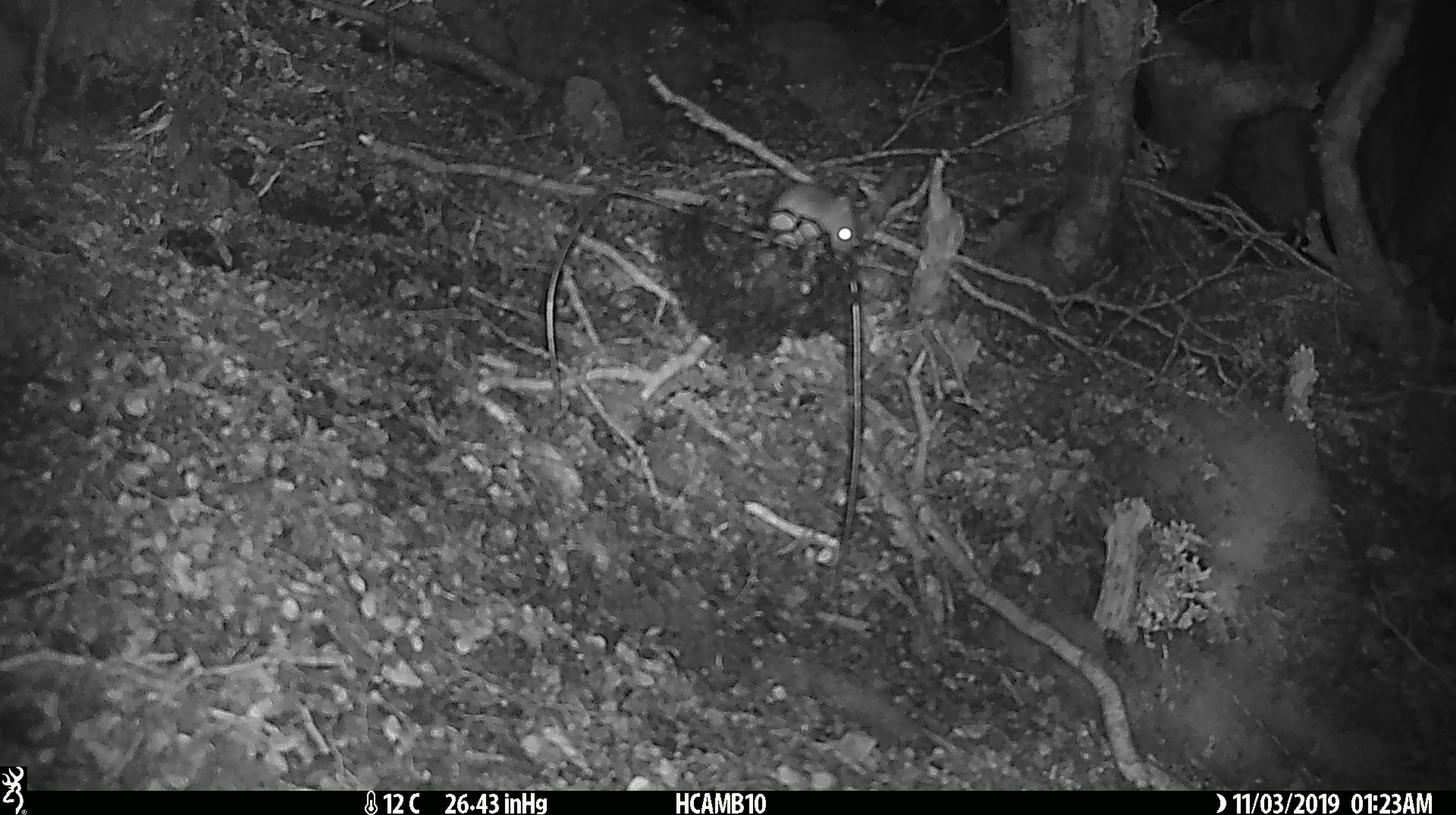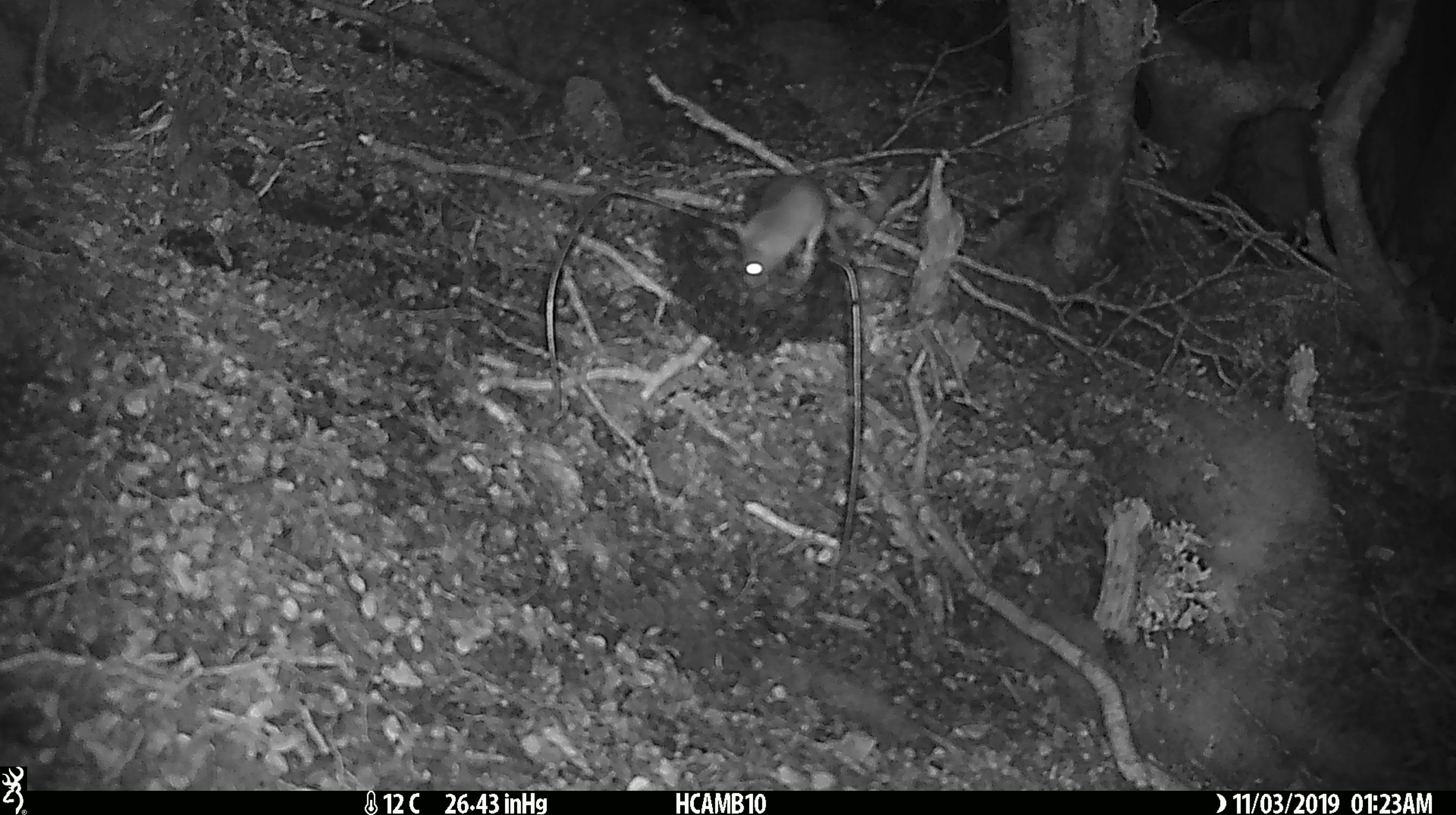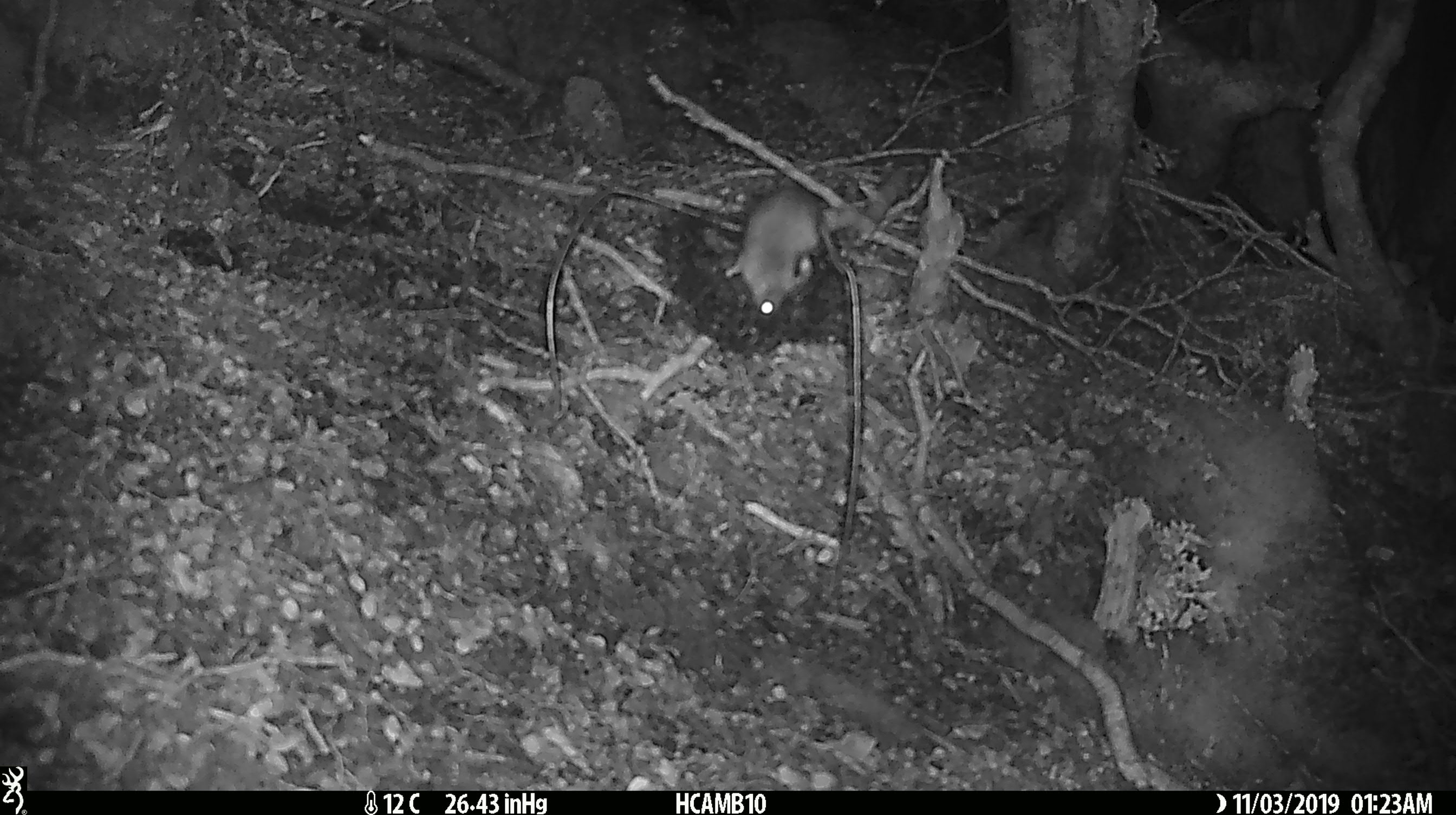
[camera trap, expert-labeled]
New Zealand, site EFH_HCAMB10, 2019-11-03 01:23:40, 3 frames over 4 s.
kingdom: Animalia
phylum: Chordata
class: Mammalia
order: Rodentia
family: Muridae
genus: Mus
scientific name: Mus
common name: mouse